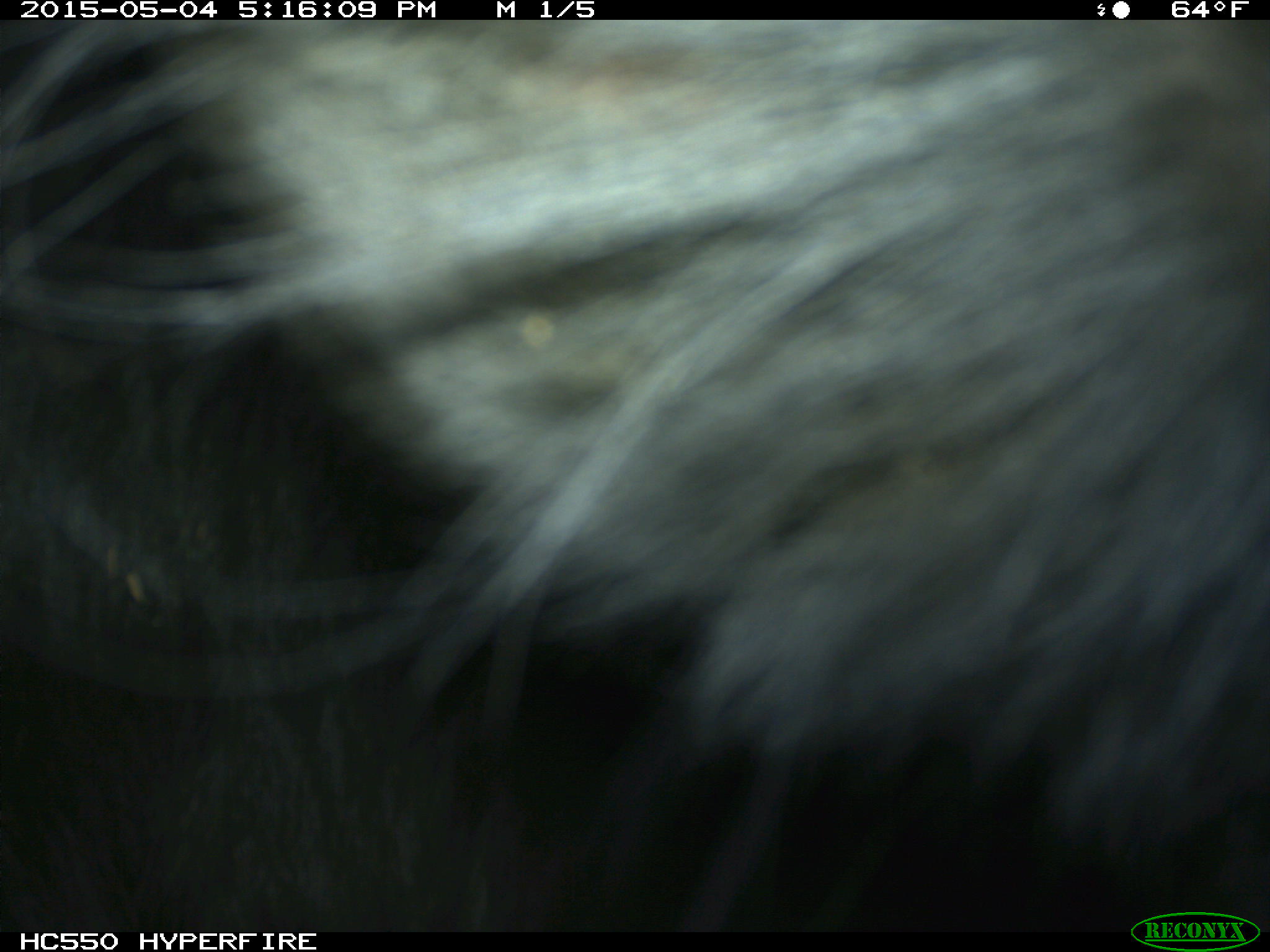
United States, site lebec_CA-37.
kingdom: Animalia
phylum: Chordata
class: Mammalia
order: Artiodactyla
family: Bovidae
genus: Bos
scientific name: Bos taurus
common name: domestic cow